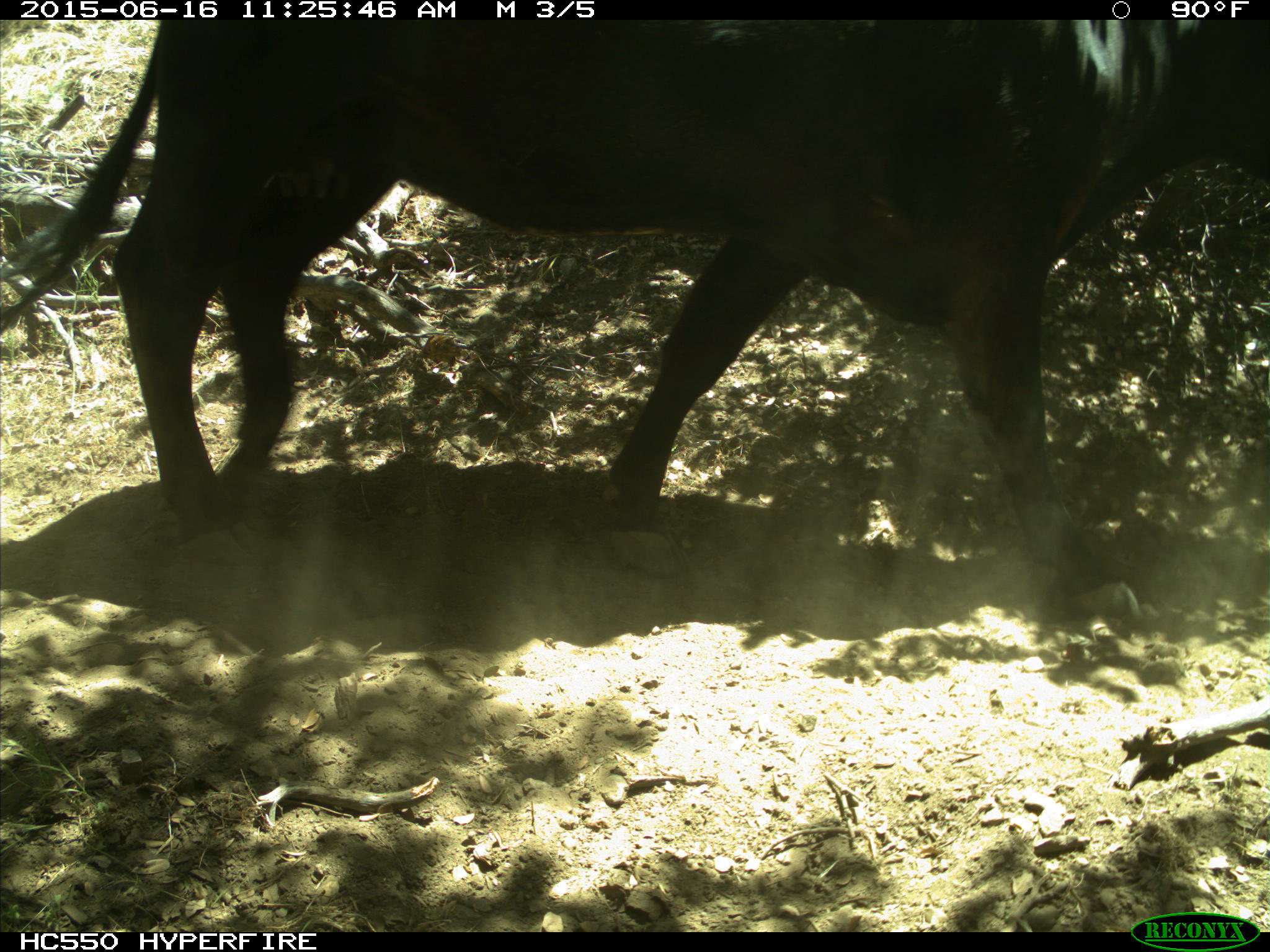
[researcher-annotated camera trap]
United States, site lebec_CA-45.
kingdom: Animalia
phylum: Chordata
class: Mammalia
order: Artiodactyla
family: Bovidae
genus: Bos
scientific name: Bos taurus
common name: domestic cow